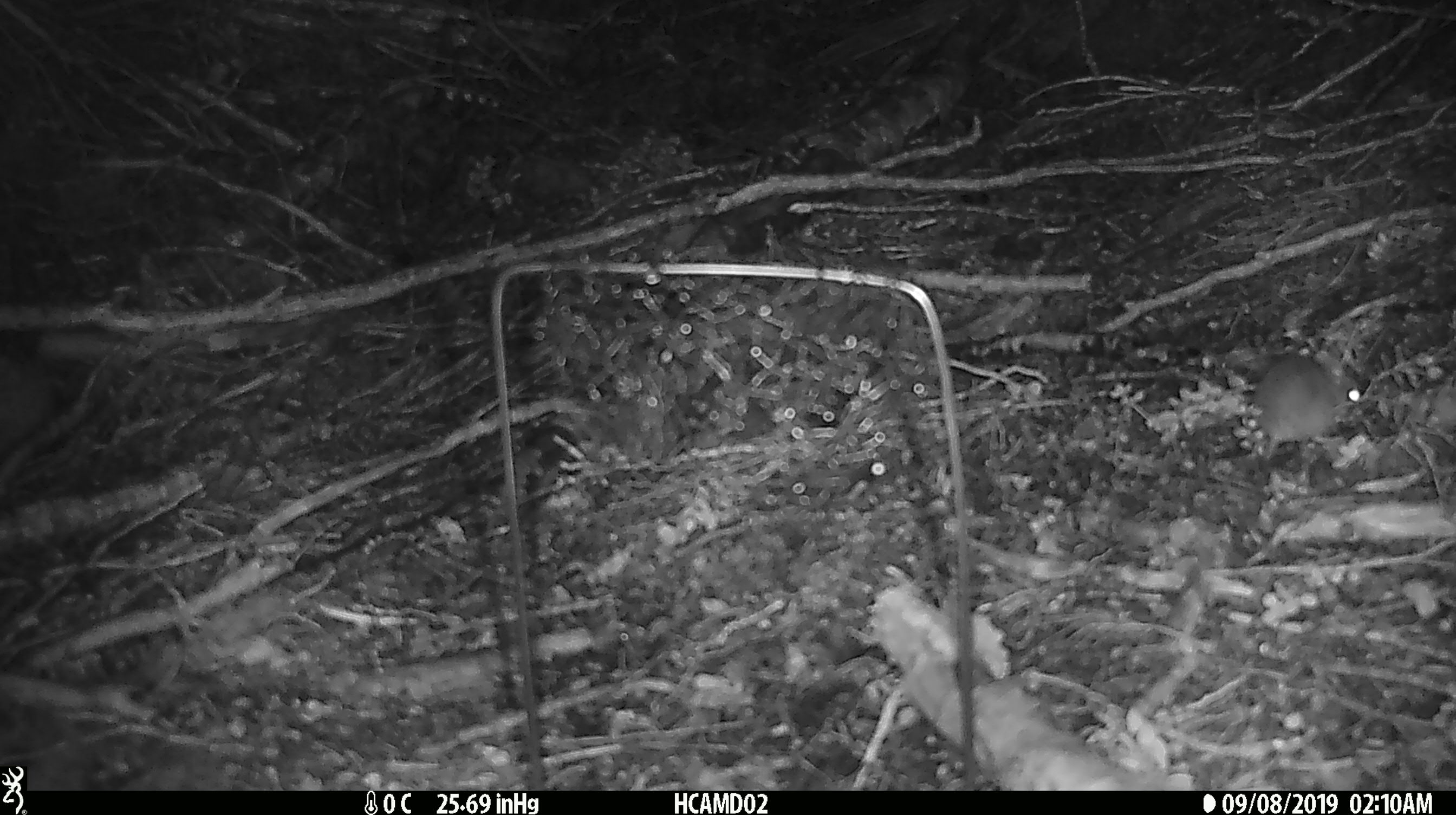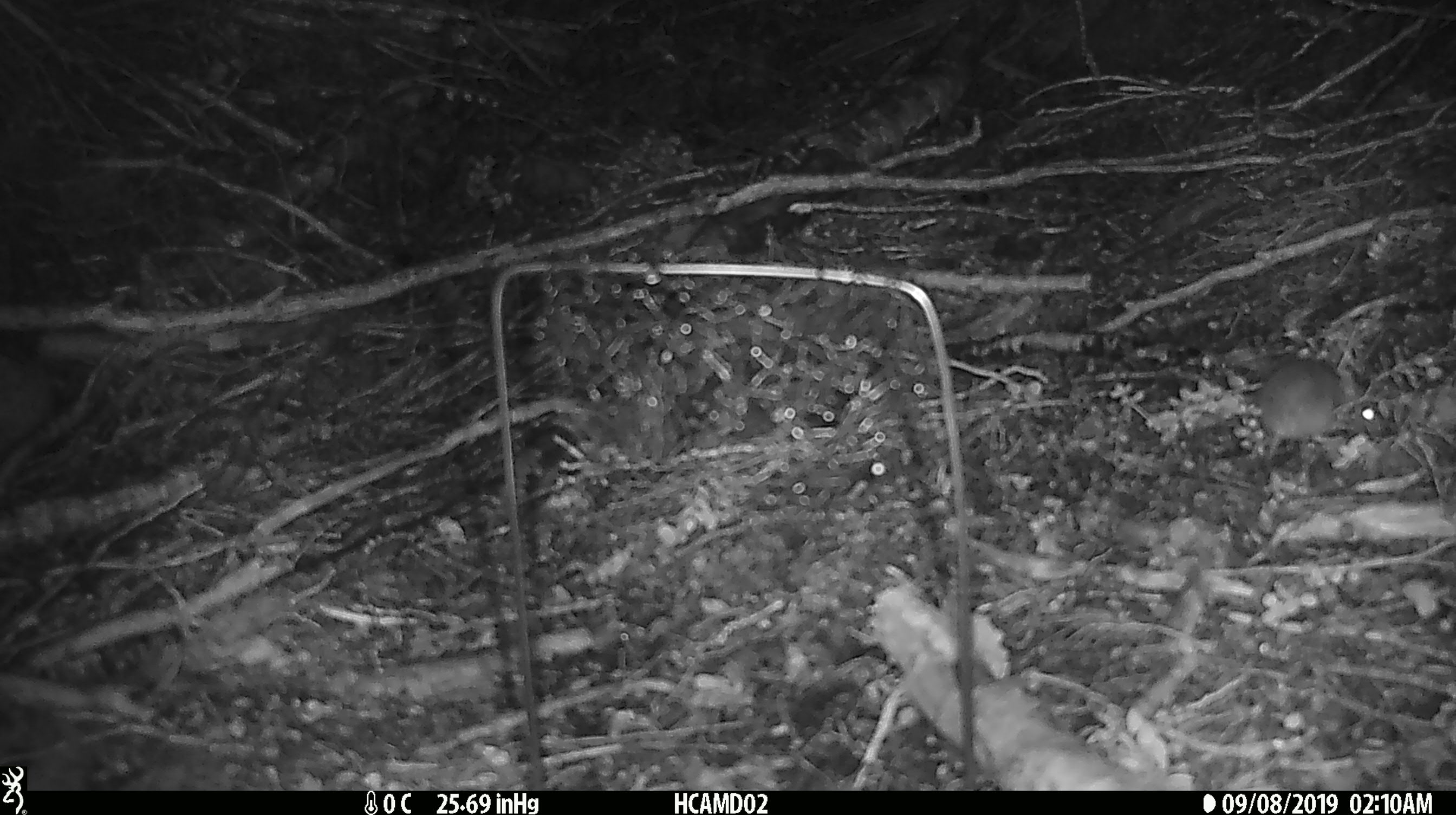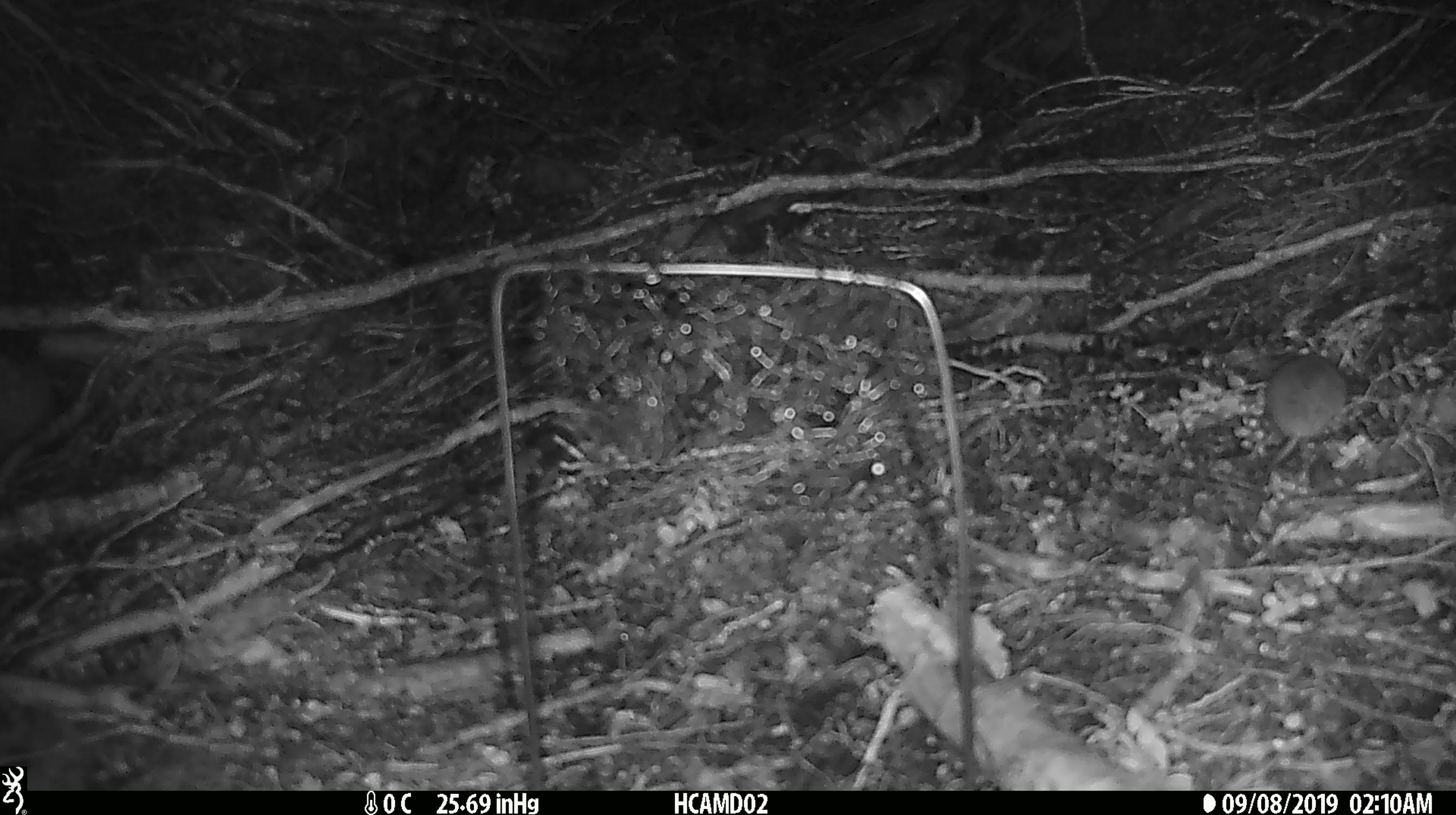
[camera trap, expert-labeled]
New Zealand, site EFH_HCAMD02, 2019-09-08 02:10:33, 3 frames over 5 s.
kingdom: Animalia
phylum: Chordata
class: Mammalia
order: Rodentia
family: Muridae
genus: Mus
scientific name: Mus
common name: mouse